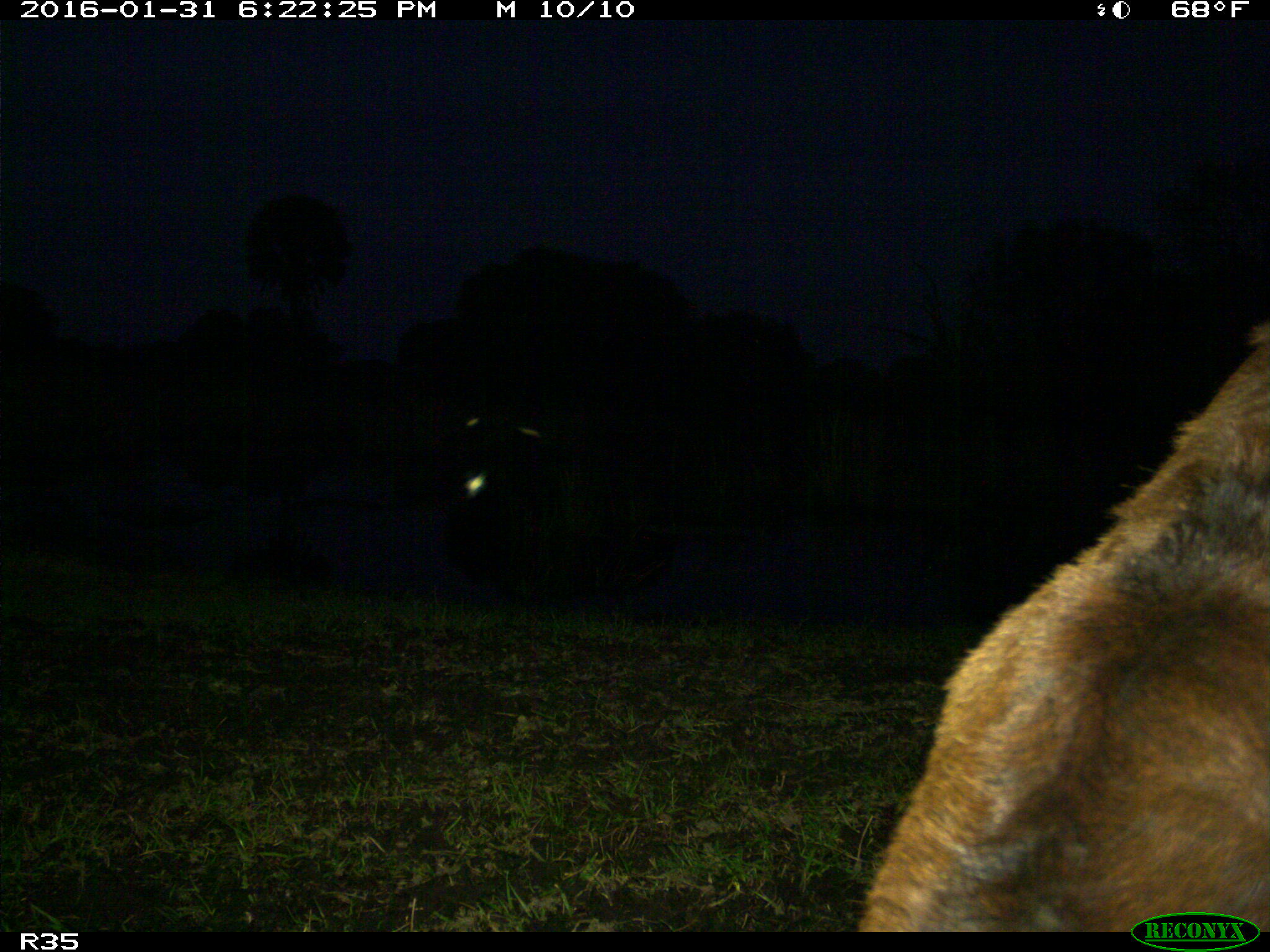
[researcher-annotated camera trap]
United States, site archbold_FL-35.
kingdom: Animalia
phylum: Chordata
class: Mammalia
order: Artiodactyla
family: Bovidae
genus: Bos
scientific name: Bos taurus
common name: domestic cow